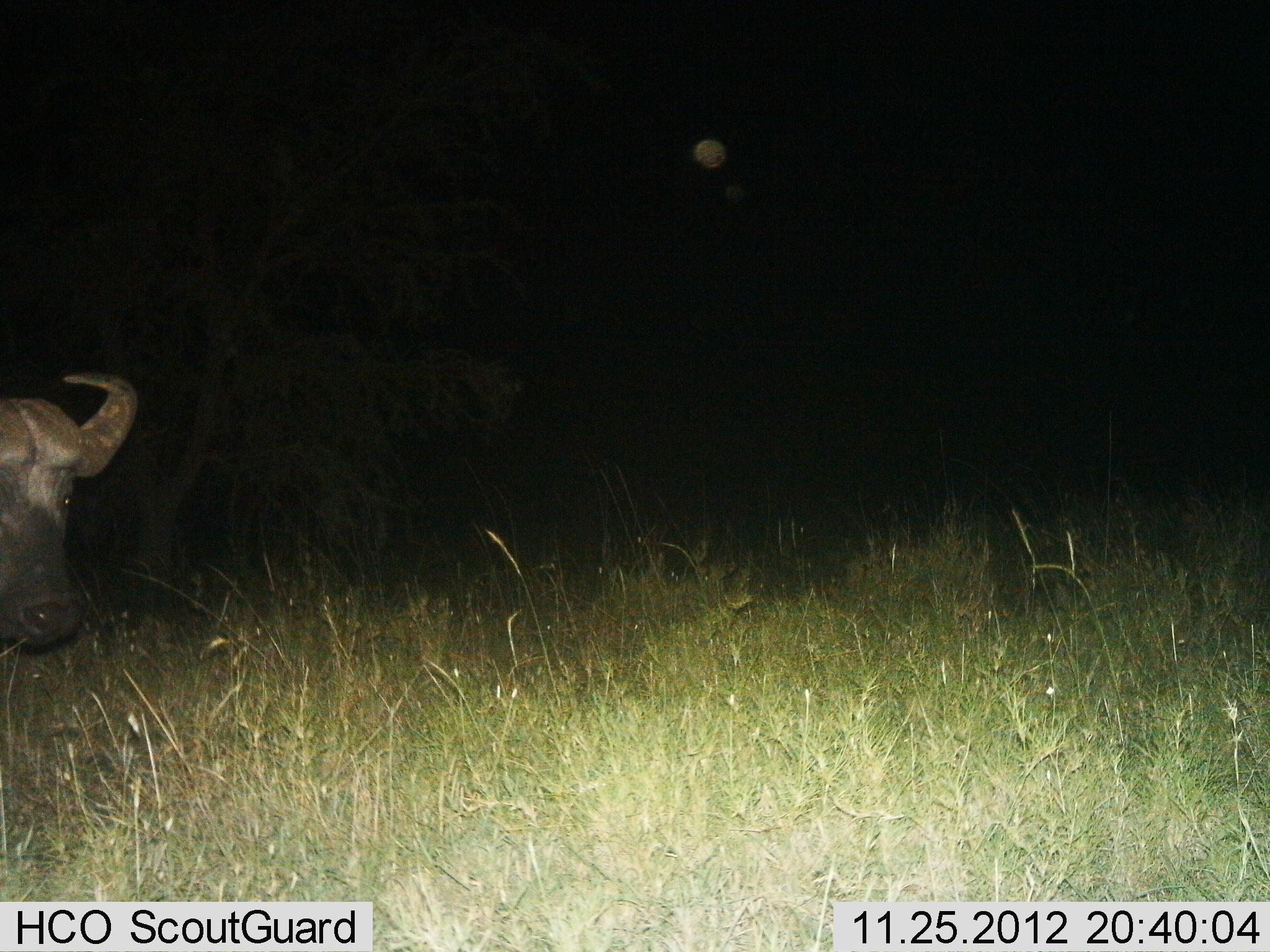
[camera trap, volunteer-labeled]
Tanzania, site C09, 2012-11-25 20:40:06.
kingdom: Animalia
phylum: Chordata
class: Mammalia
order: Artiodactyla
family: Bovidae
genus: Syncerus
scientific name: Syncerus caffer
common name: cape buffalo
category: buffalo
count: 1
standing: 70%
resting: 0%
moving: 30%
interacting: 0%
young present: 0%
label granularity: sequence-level